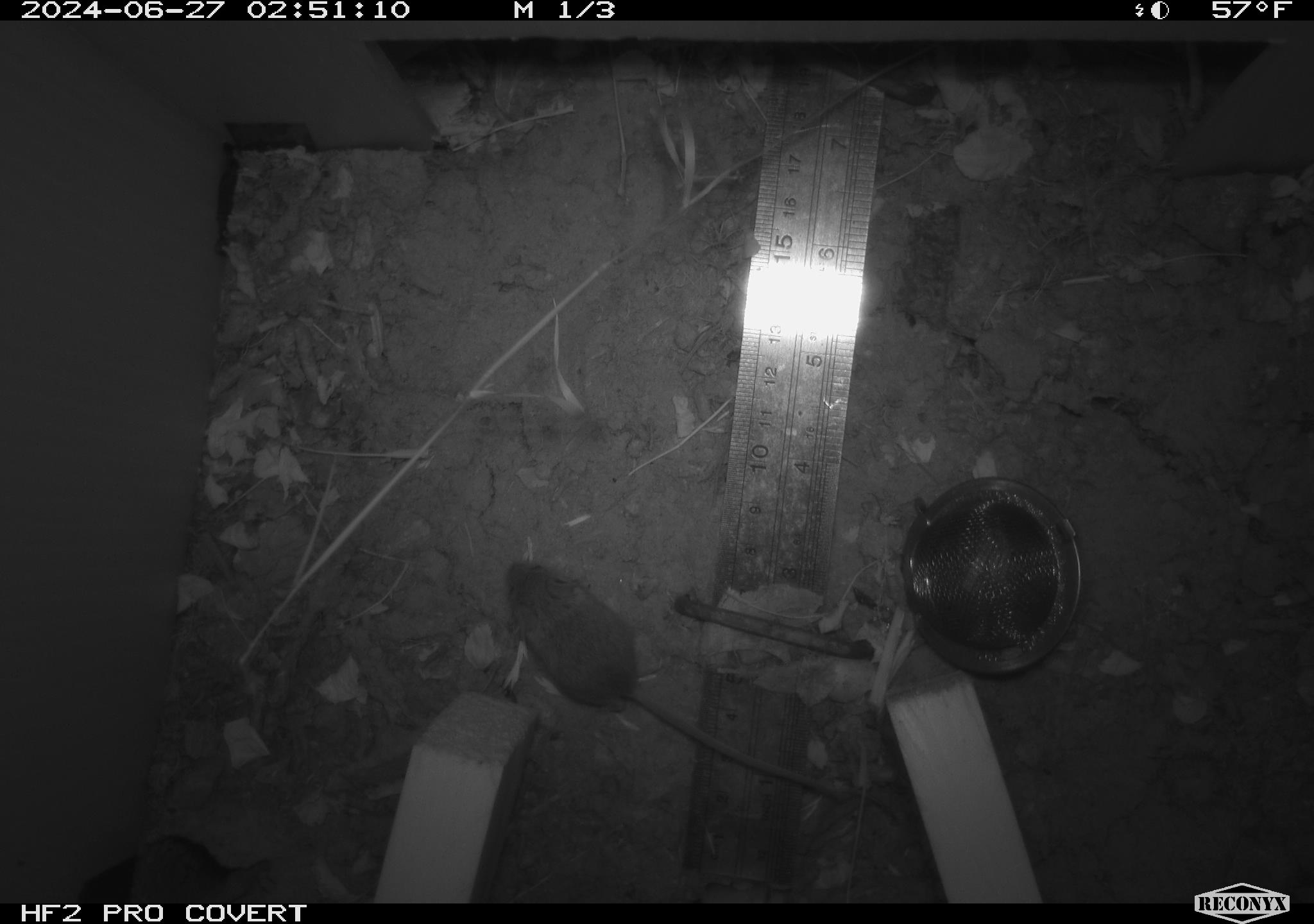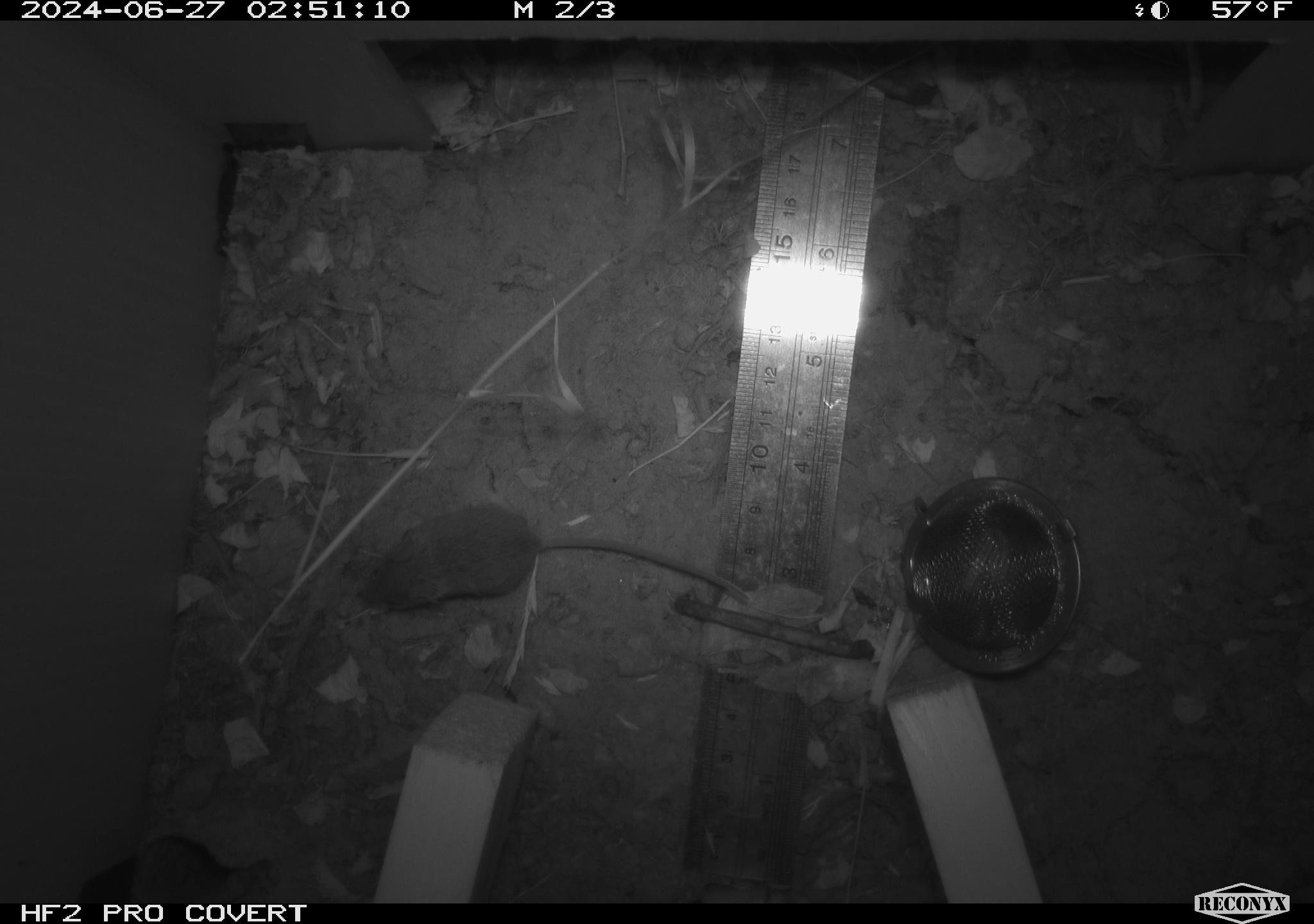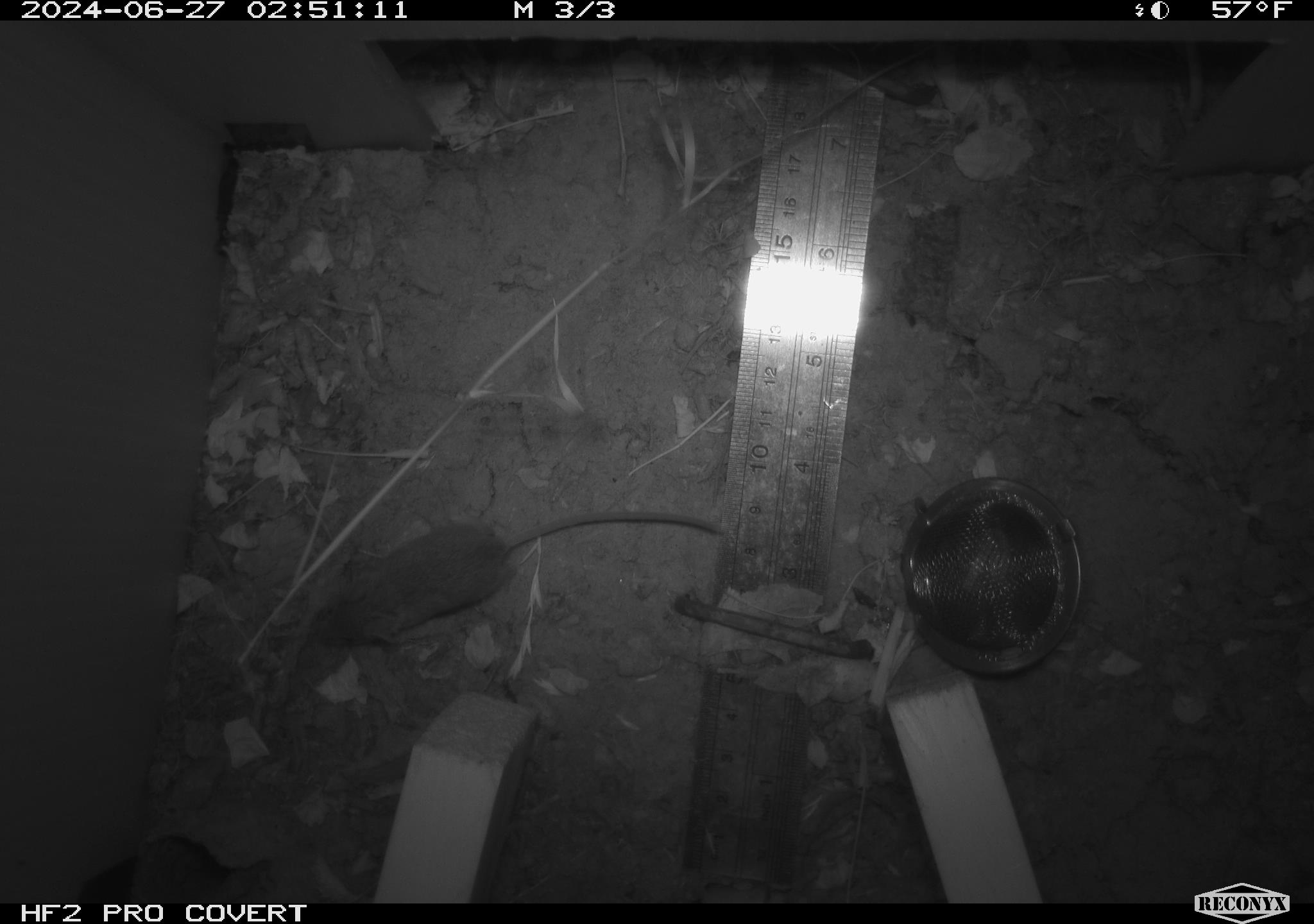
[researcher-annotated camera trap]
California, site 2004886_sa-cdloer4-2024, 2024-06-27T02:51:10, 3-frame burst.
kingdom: Animalia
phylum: Chordata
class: Mammalia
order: Rodentia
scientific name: Rodentia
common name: rodent